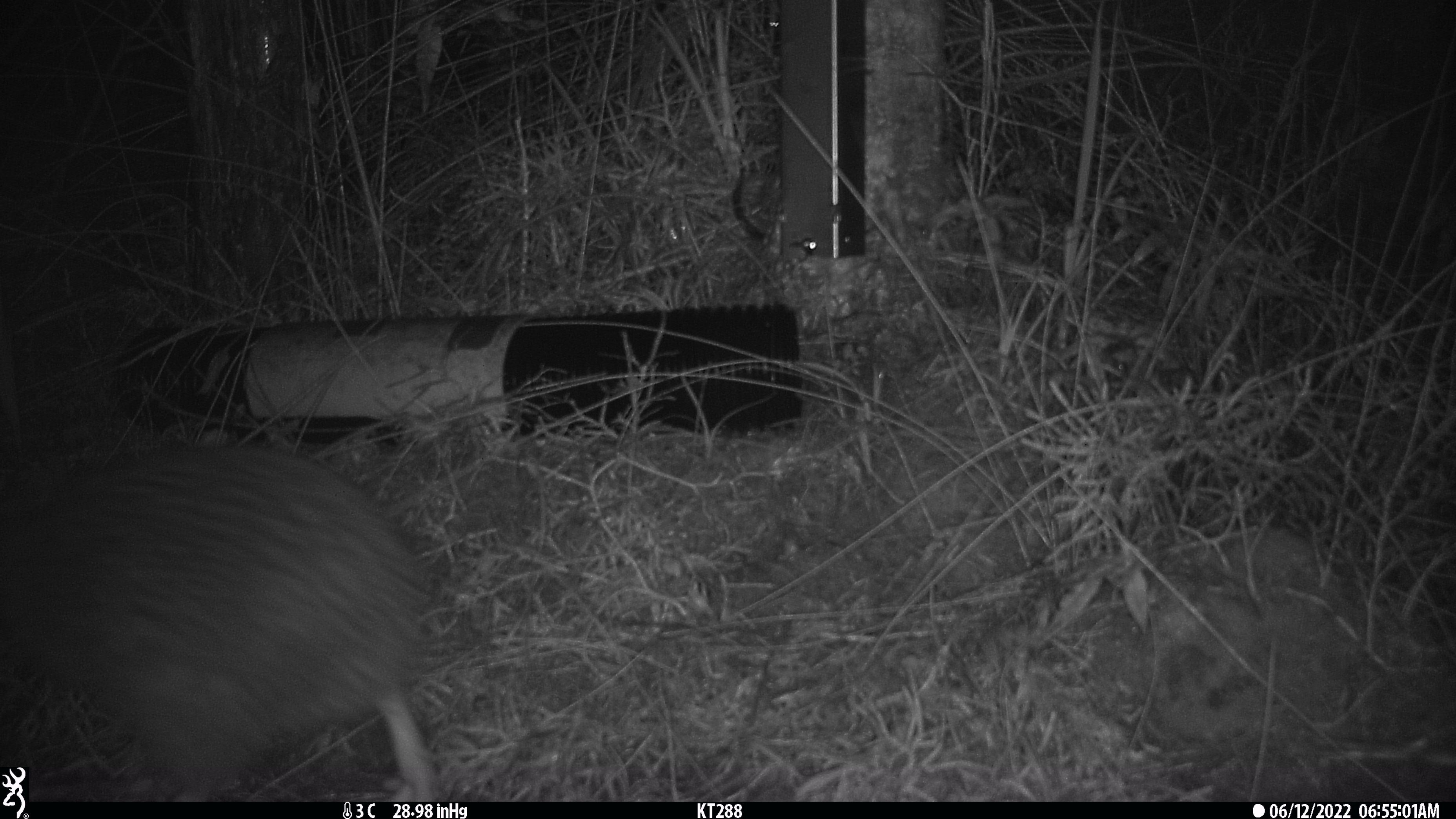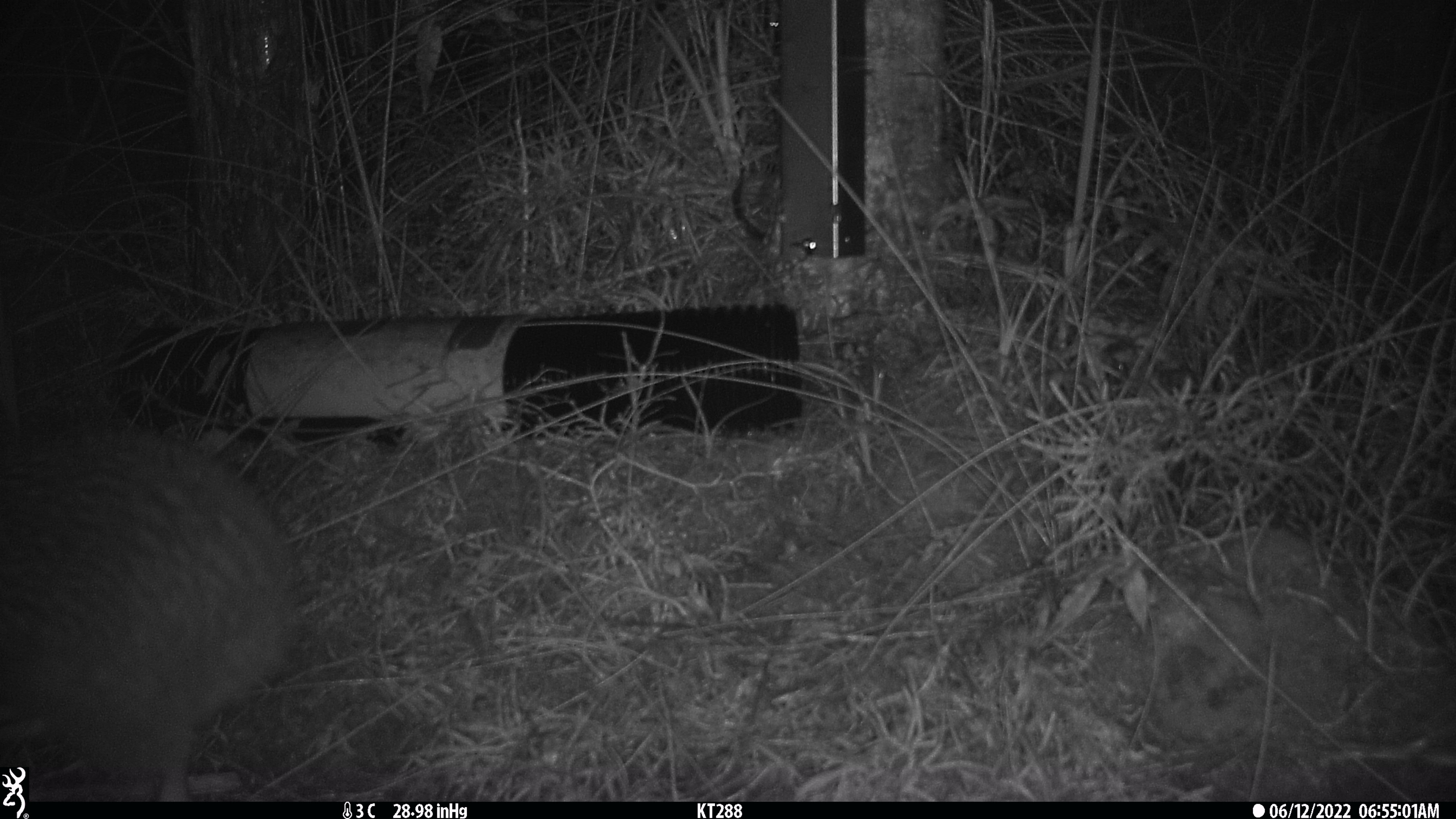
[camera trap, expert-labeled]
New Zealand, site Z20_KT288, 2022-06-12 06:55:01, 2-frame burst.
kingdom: Animalia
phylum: Chordata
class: Aves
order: Apterygiformes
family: Apterygidae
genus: Apteryx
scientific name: Apteryx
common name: kiwi